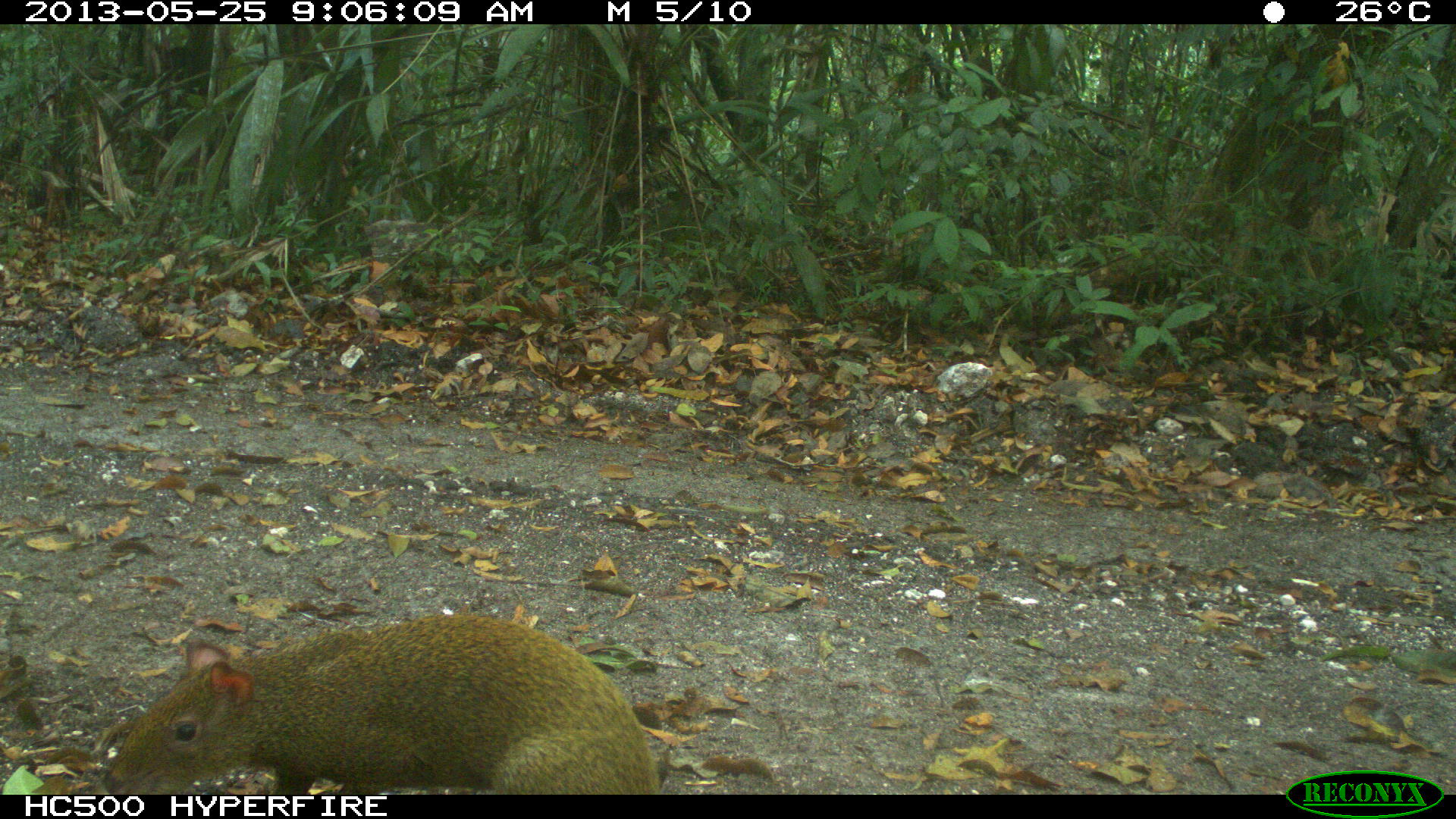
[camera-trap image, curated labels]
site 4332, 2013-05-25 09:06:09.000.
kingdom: Animalia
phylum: Chordata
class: Mammalia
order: Rodentia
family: Dasyproctidae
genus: Dasyprocta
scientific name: Dasyprocta punctata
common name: central american agouti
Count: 1.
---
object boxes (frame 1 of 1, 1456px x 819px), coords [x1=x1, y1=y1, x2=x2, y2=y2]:
dasyprocta punctata: [x1=96, y1=609, x2=662, y2=792]